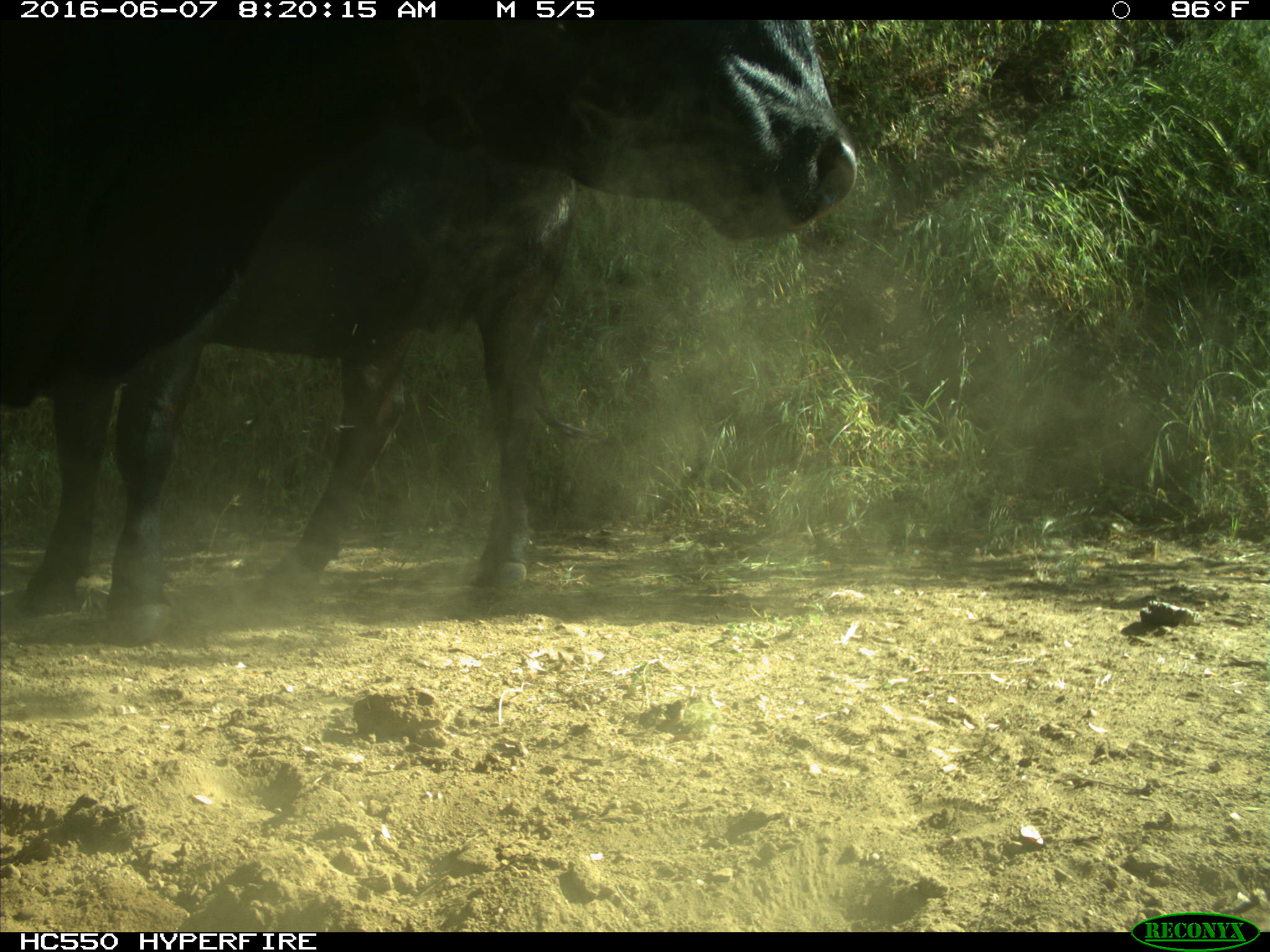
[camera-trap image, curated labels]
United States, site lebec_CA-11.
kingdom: Animalia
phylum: Chordata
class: Mammalia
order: Artiodactyla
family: Bovidae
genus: Bos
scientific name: Bos taurus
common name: domestic cow